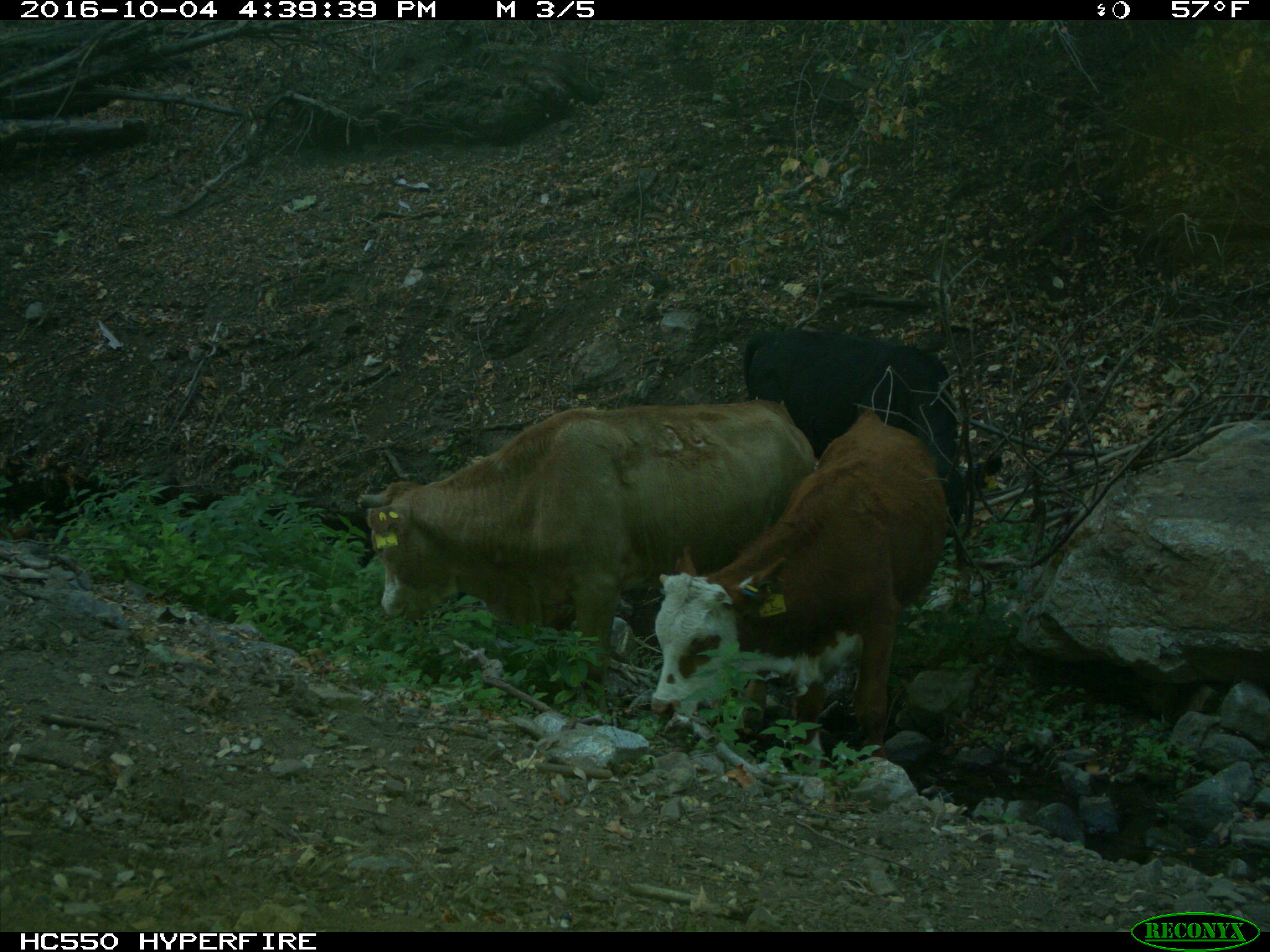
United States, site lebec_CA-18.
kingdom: Animalia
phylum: Chordata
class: Mammalia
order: Artiodactyla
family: Bovidae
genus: Bos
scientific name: Bos taurus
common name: domestic cow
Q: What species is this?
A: Bos taurus (domestic cow).